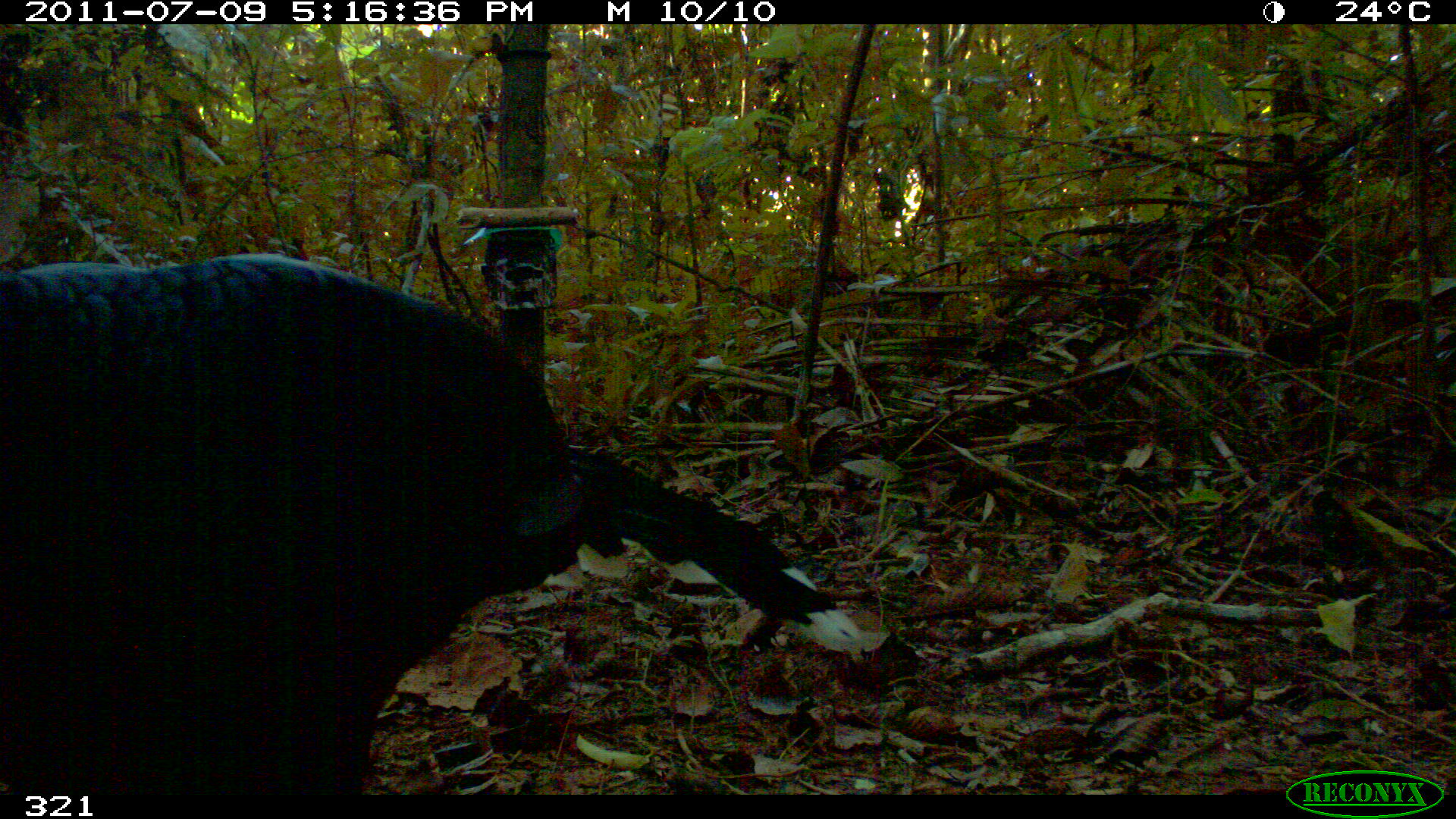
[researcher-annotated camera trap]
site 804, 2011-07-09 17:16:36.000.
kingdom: Animalia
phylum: Chordata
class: Aves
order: Galliformes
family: Cracidae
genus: Mitu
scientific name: Mitu tuberosum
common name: razor-billed curassow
Mitu tuberosum (razor-billed curassow).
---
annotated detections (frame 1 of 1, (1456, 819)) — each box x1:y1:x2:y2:
mitu tuberosum: 1:251:858:791